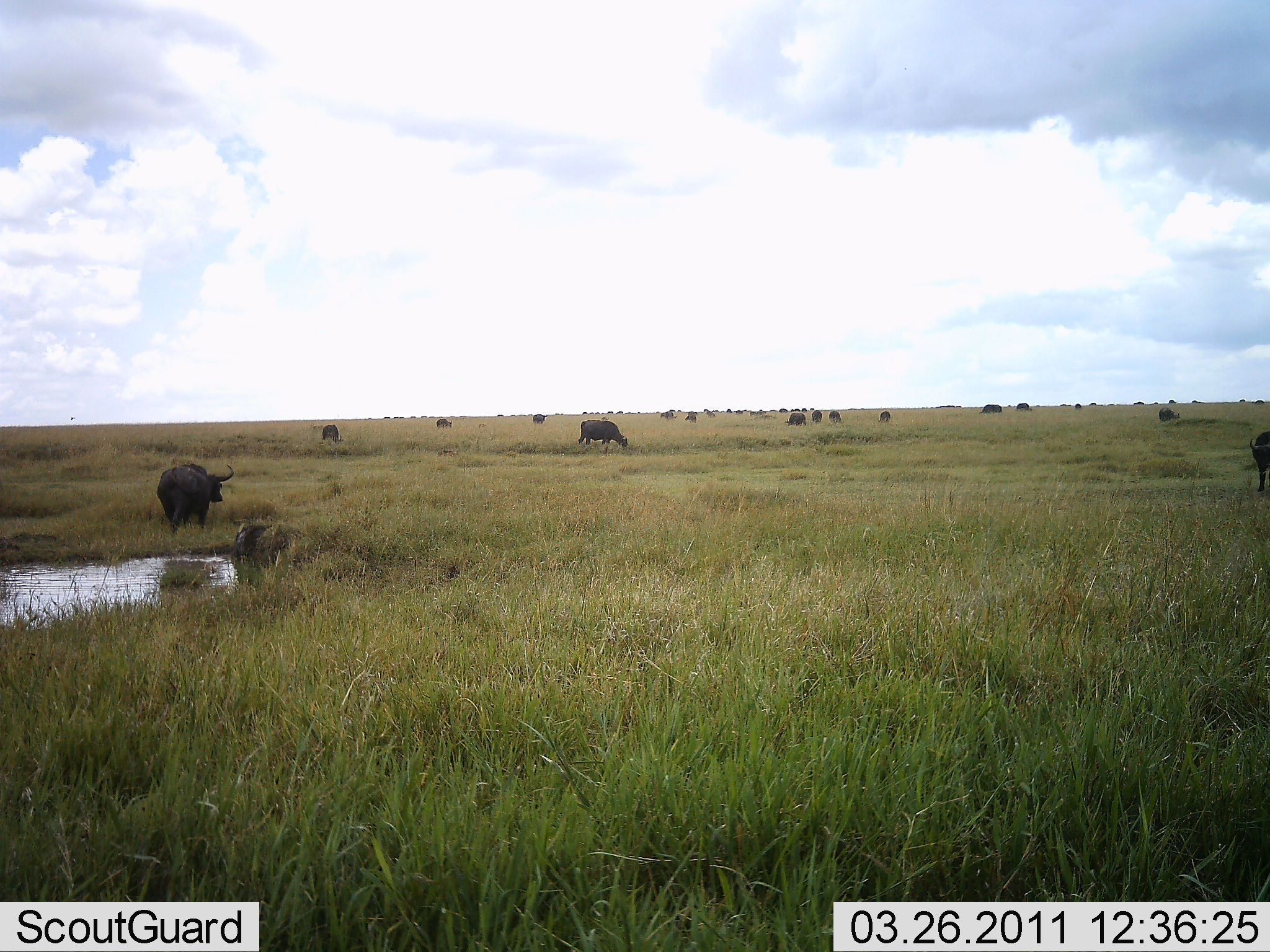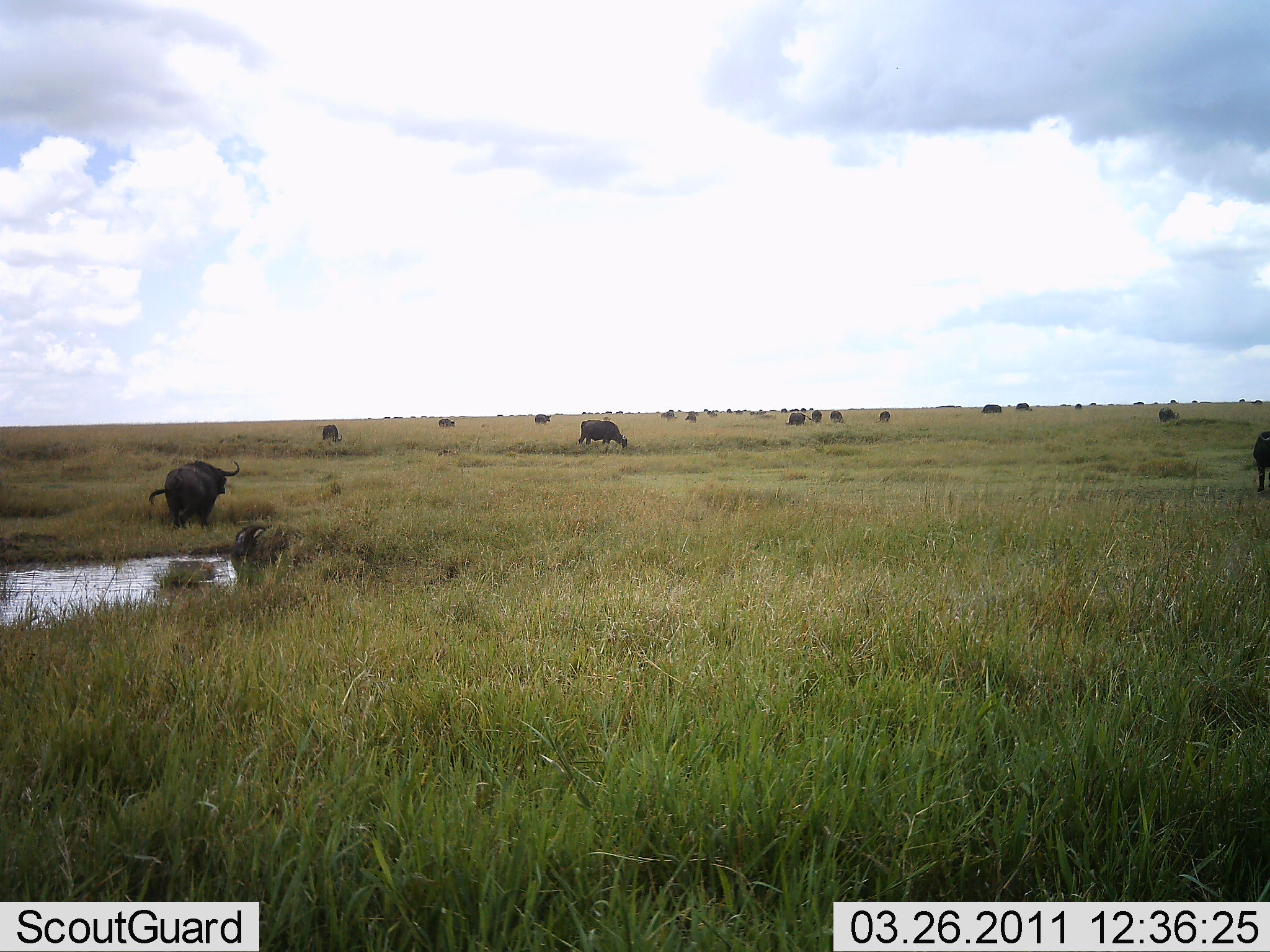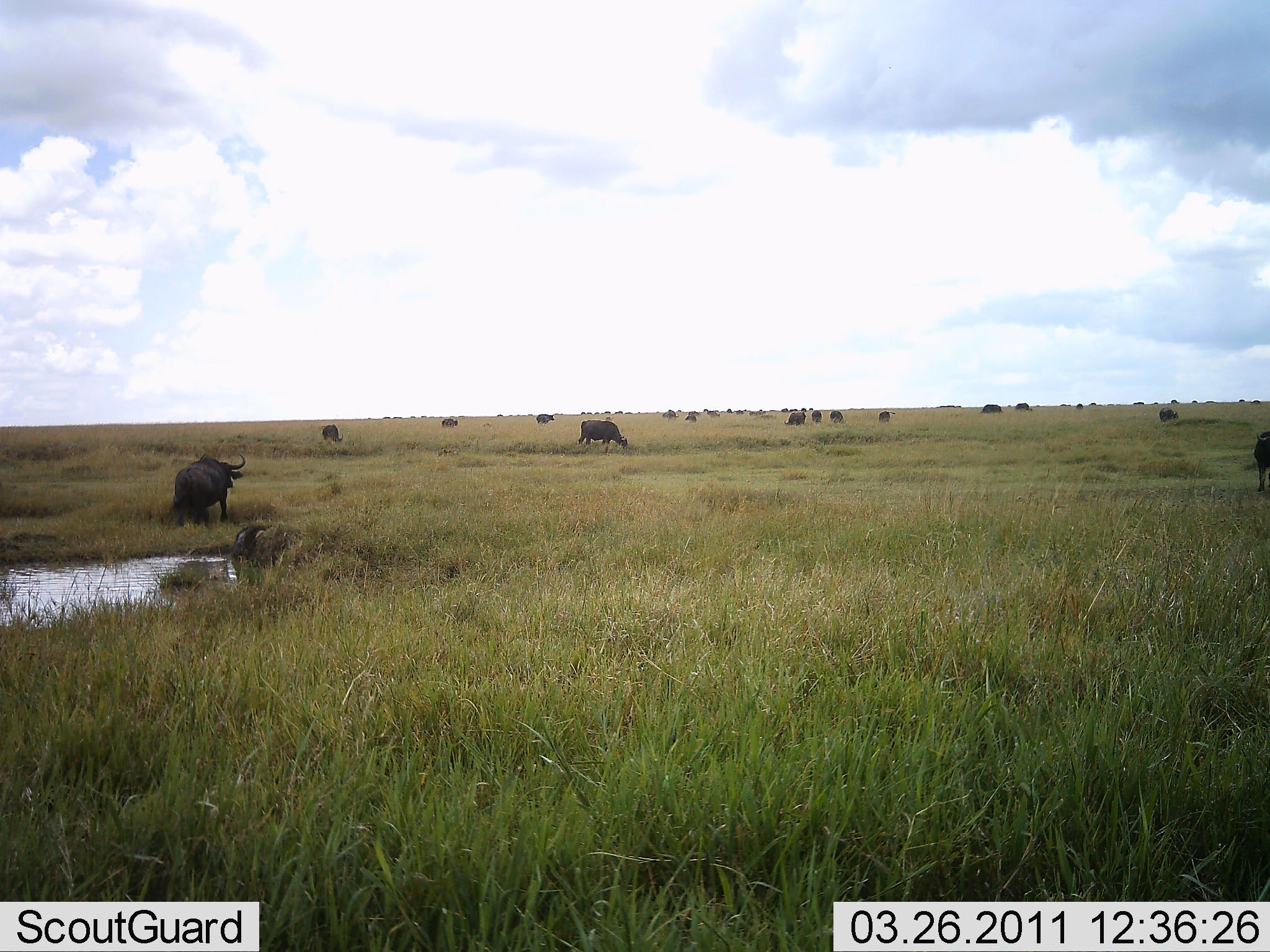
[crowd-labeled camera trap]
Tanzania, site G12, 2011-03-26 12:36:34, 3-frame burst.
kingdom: Animalia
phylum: Chordata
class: Mammalia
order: Artiodactyla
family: Bovidae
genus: Syncerus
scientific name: Syncerus caffer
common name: cape buffalo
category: buffalo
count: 11-50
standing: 60%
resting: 10%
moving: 70%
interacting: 0%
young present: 0%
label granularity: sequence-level